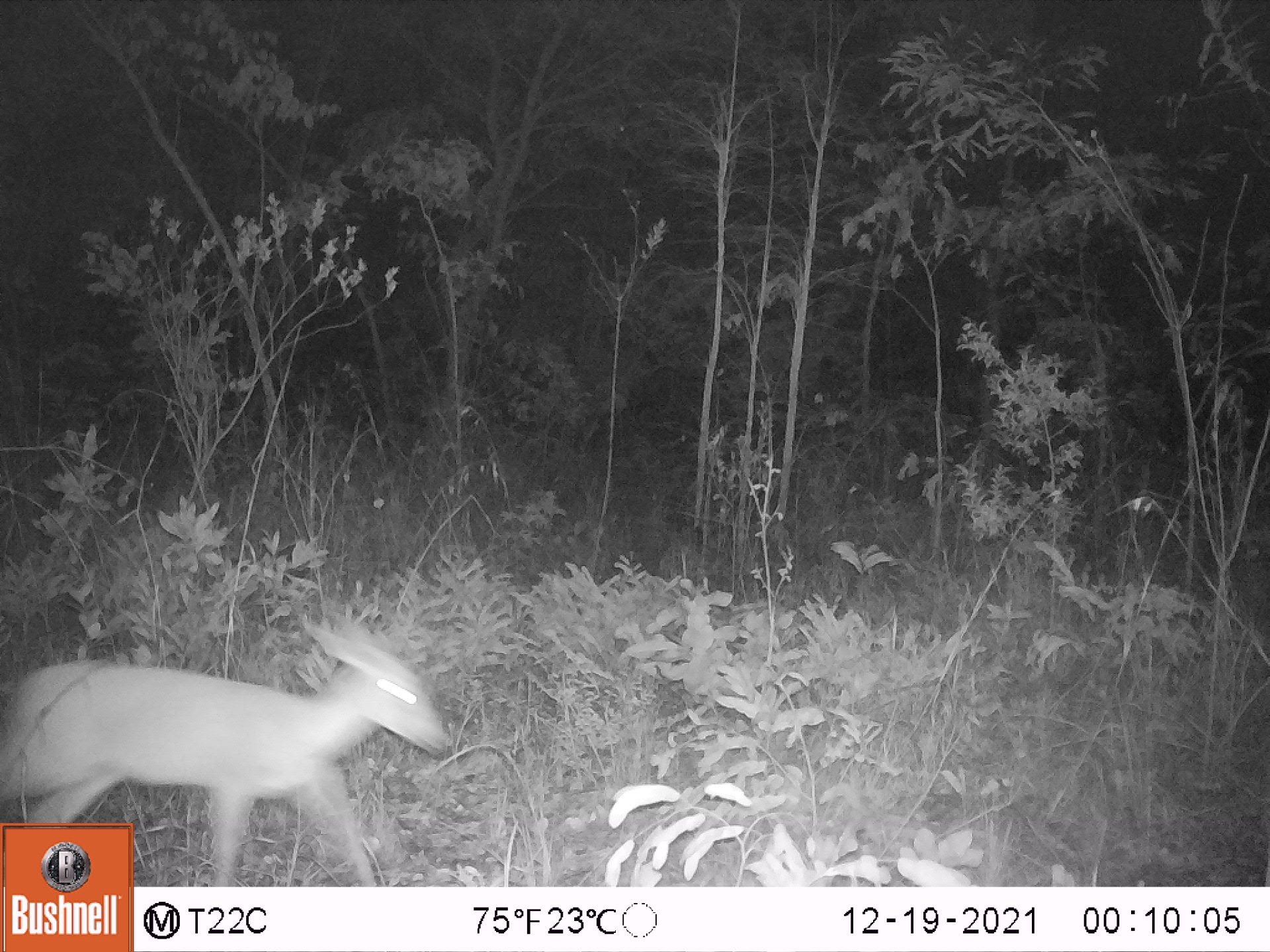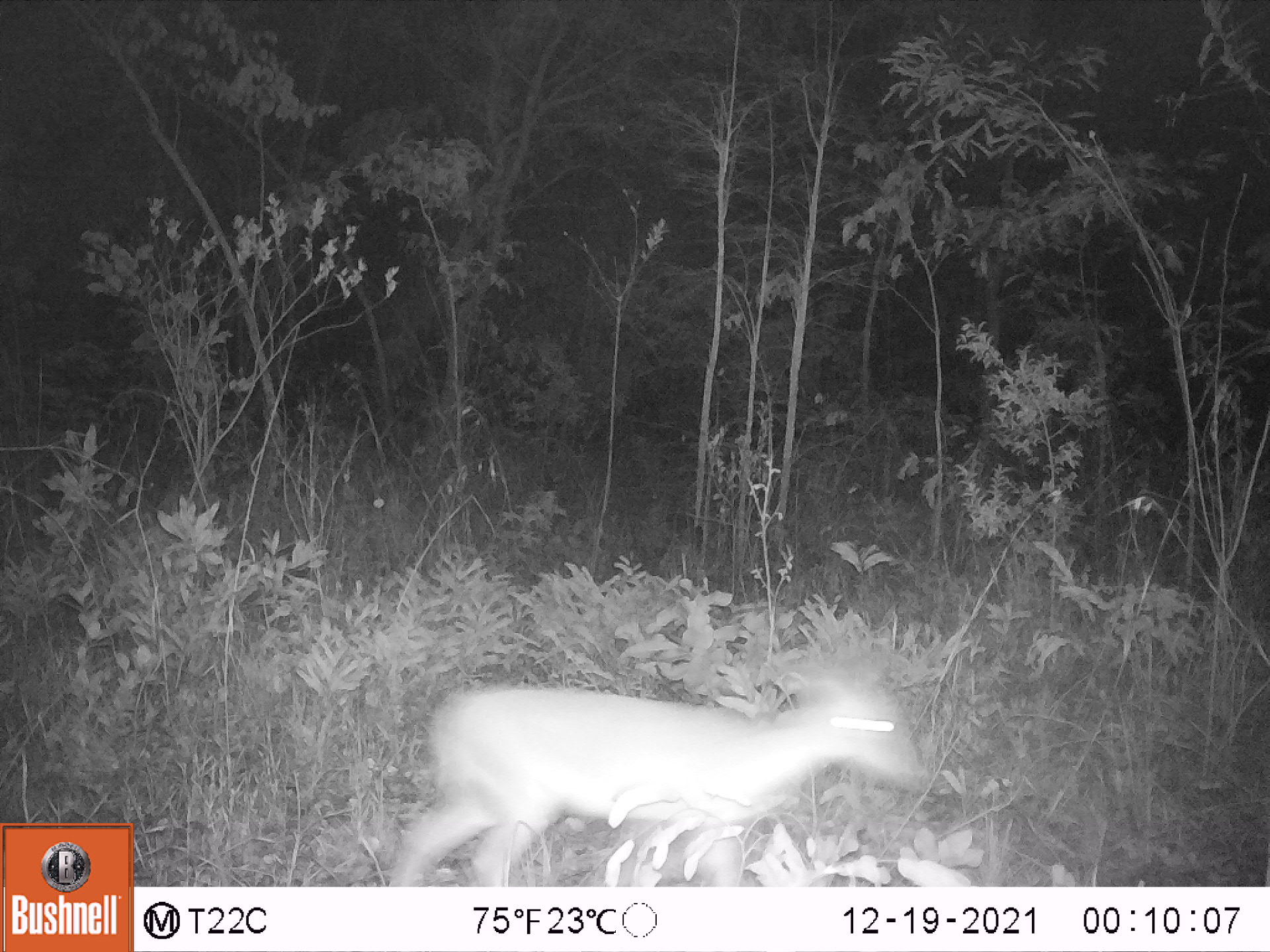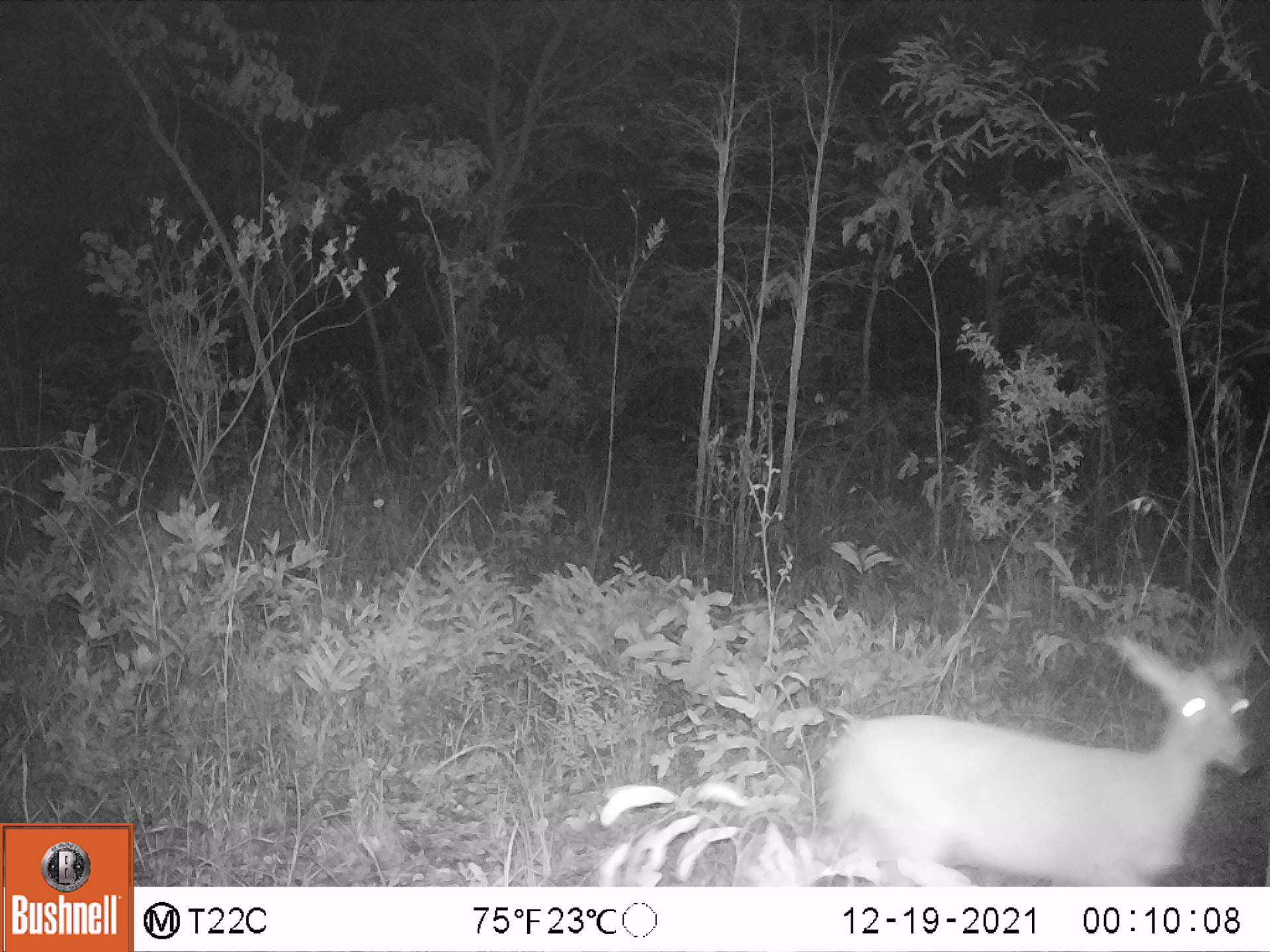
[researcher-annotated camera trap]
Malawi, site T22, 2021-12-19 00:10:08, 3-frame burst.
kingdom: Animalia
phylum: Chordata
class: Mammalia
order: Artiodactyla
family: Bovidae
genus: Sylvicapra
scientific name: Sylvicapra grimmia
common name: common duiker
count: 1